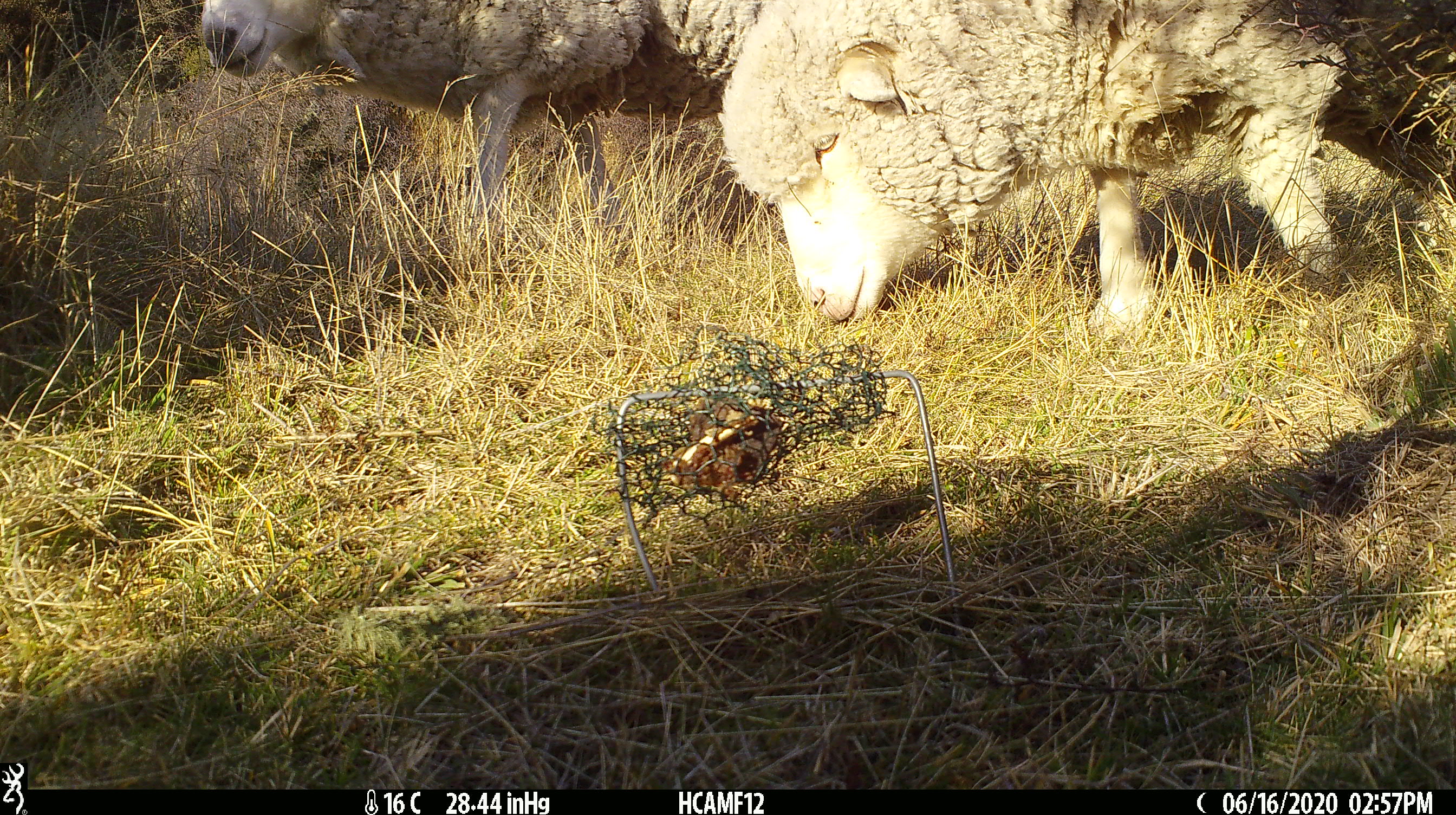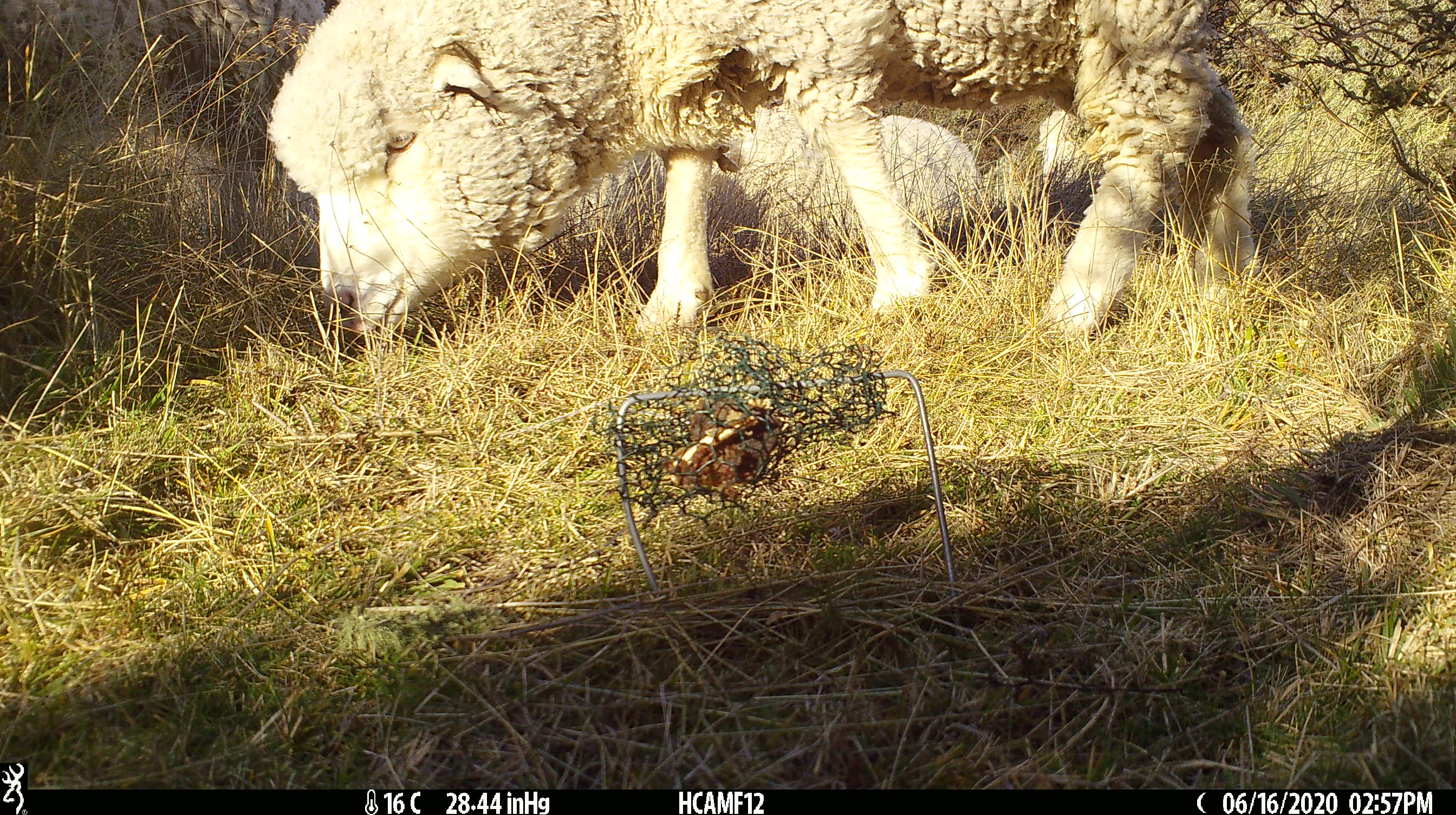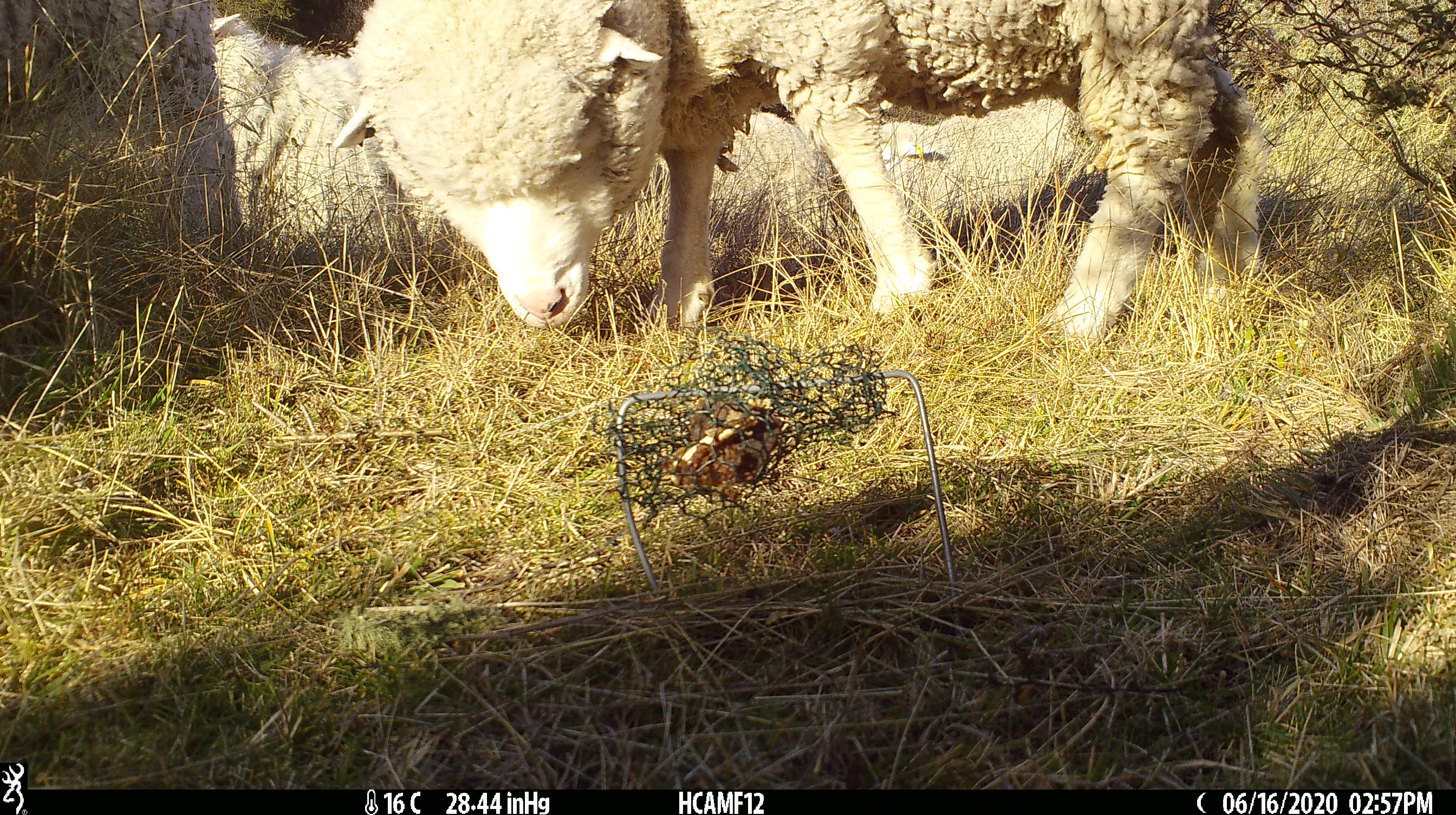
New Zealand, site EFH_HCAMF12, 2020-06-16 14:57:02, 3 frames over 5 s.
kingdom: Animalia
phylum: Chordata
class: Mammalia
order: Artiodactyla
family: Bovidae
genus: Ovis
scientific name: Ovis aries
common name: domestic sheep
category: sheep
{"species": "sheep (domestic sheep) (Ovis aries)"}